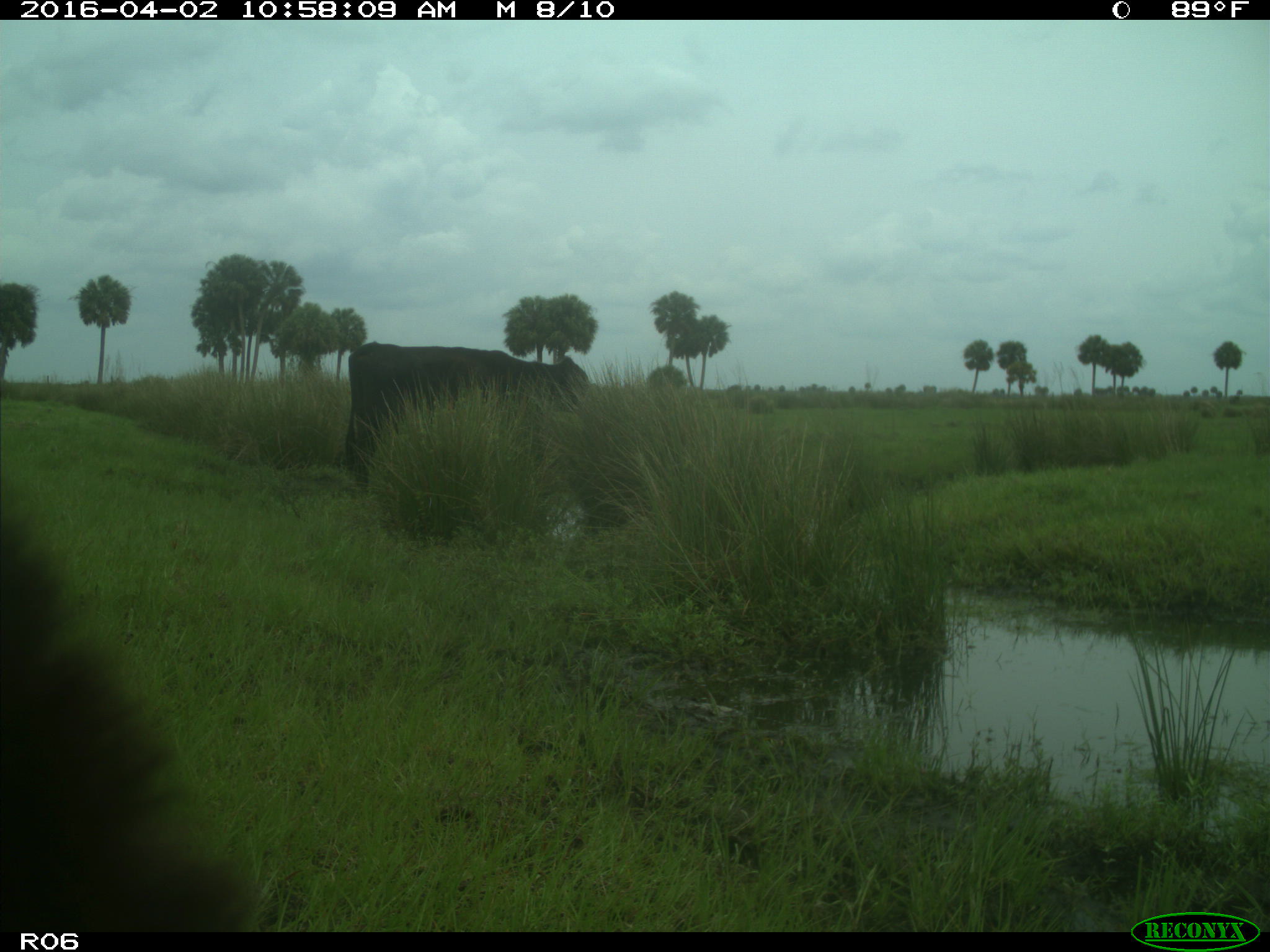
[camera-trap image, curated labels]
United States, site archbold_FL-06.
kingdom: Animalia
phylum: Chordata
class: Mammalia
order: Artiodactyla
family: Bovidae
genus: Bos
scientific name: Bos taurus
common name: domestic cow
Bos taurus (domestic cow).